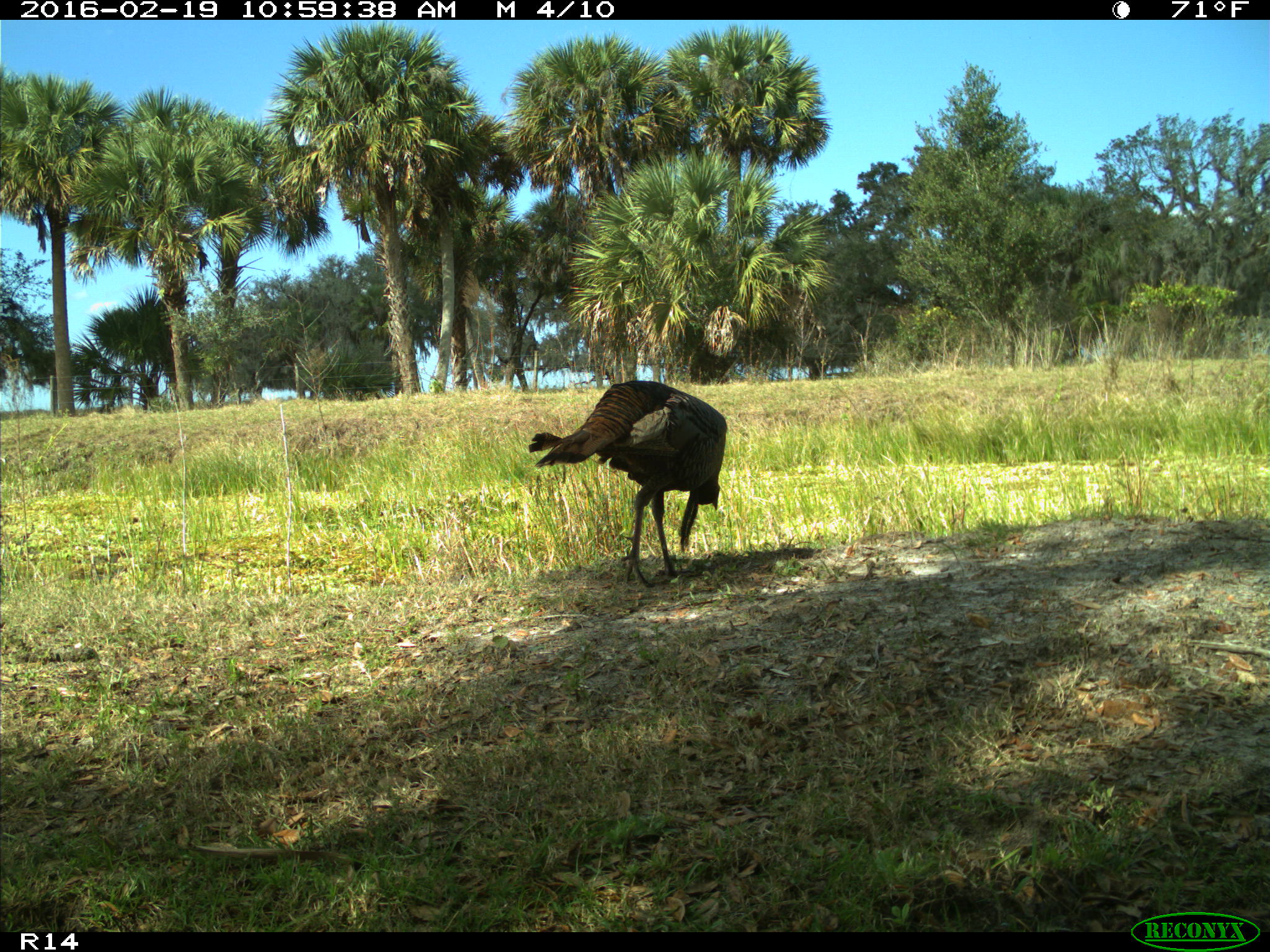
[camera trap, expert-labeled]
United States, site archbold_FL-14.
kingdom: Animalia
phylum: Chordata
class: Aves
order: Galliformes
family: Phasianidae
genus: Meleagris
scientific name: Meleagris gallopavo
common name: wild turkey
Meleagris gallopavo (wild turkey).